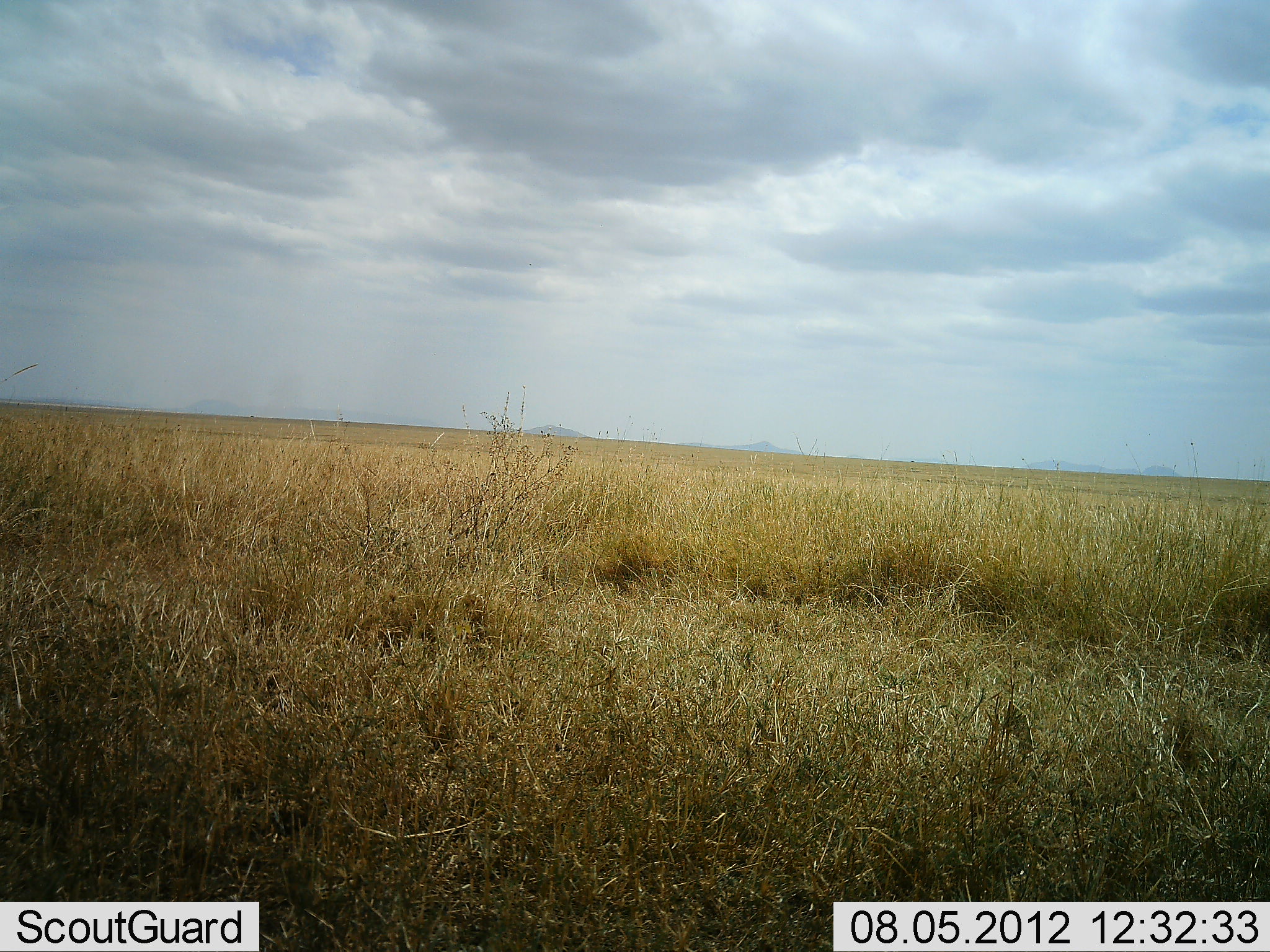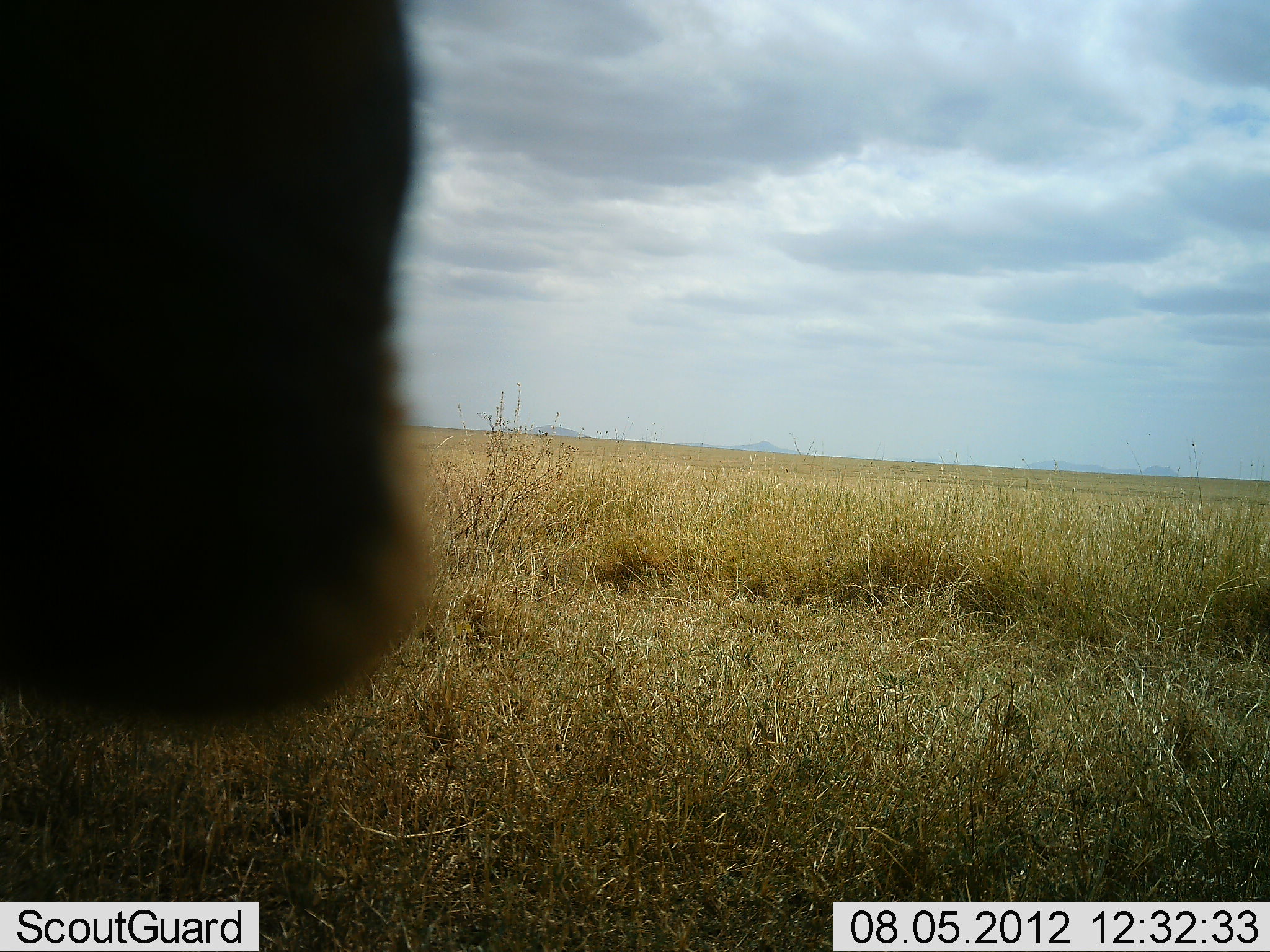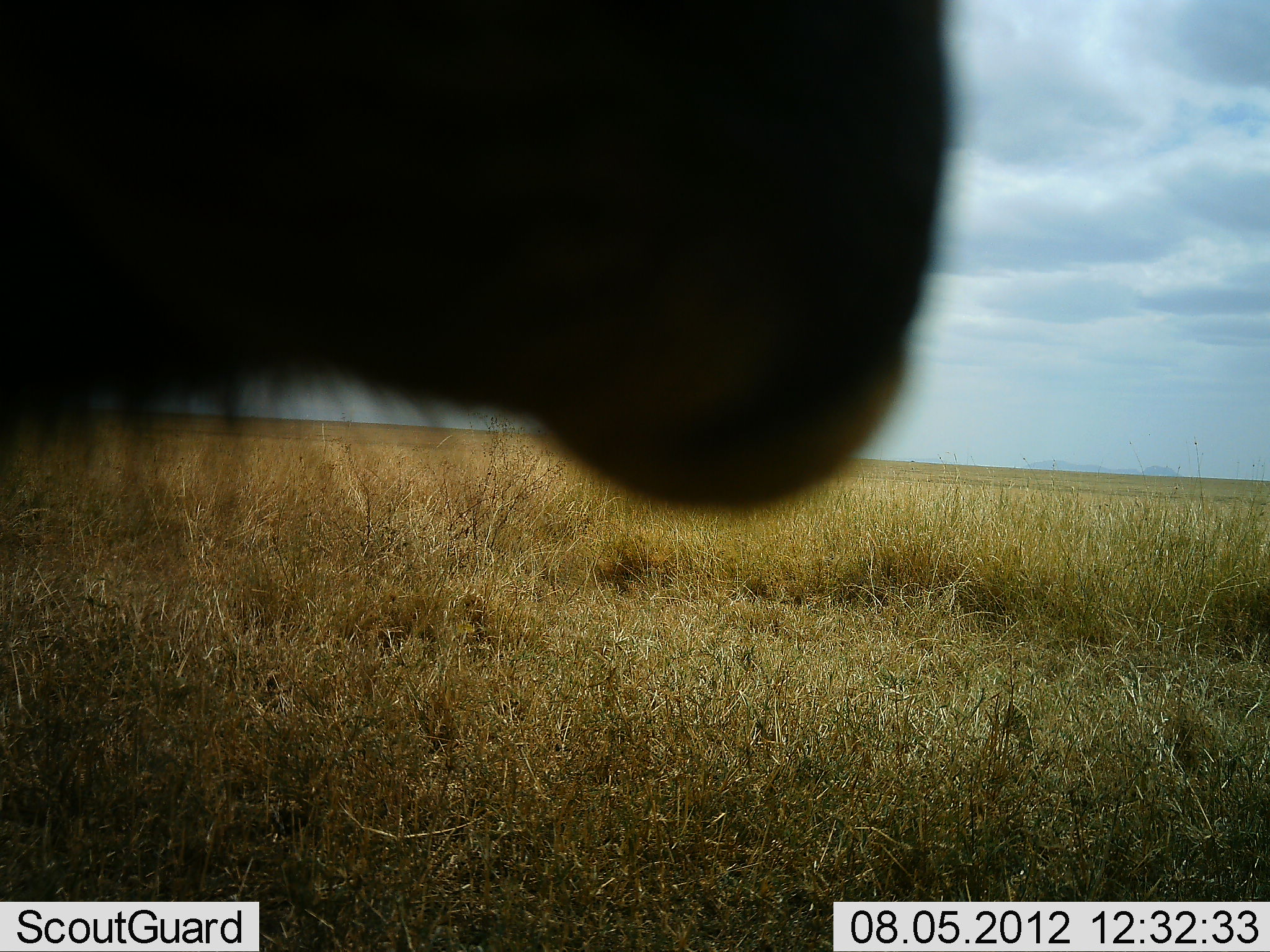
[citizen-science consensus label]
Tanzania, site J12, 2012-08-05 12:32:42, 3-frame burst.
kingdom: Animalia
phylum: Chordata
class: Mammalia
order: Artiodactyla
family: Bovidae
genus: Connochaetes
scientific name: Connochaetes taurinus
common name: blue wildebeest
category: wildebeest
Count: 1.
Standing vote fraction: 40%.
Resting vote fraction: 0%.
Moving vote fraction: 60%.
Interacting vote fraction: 10%.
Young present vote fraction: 0%.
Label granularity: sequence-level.